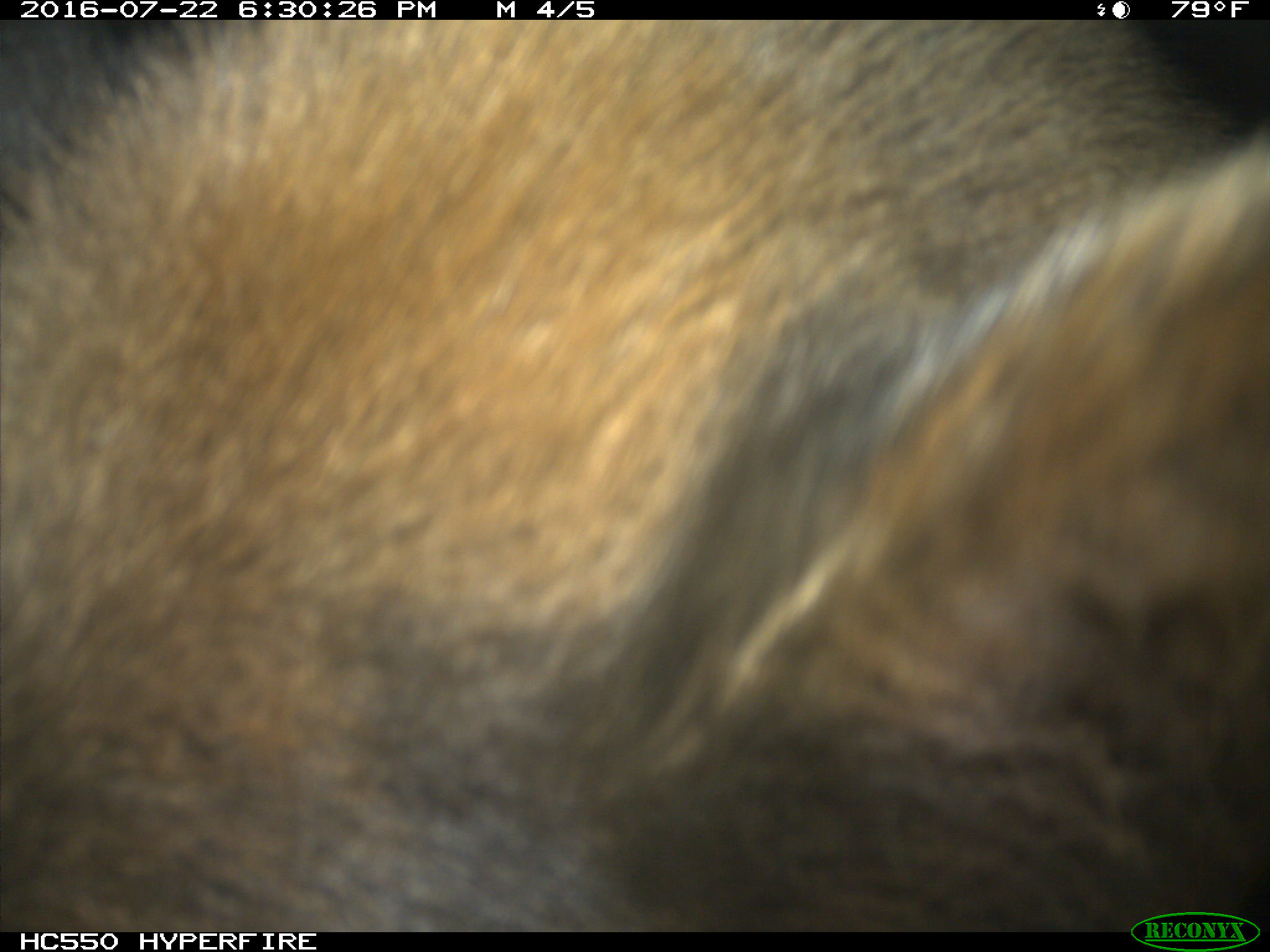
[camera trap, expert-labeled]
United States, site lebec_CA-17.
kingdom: Animalia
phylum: Chordata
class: Mammalia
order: Carnivora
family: Ursidae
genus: Ursus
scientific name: Ursus americanus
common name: american black bear